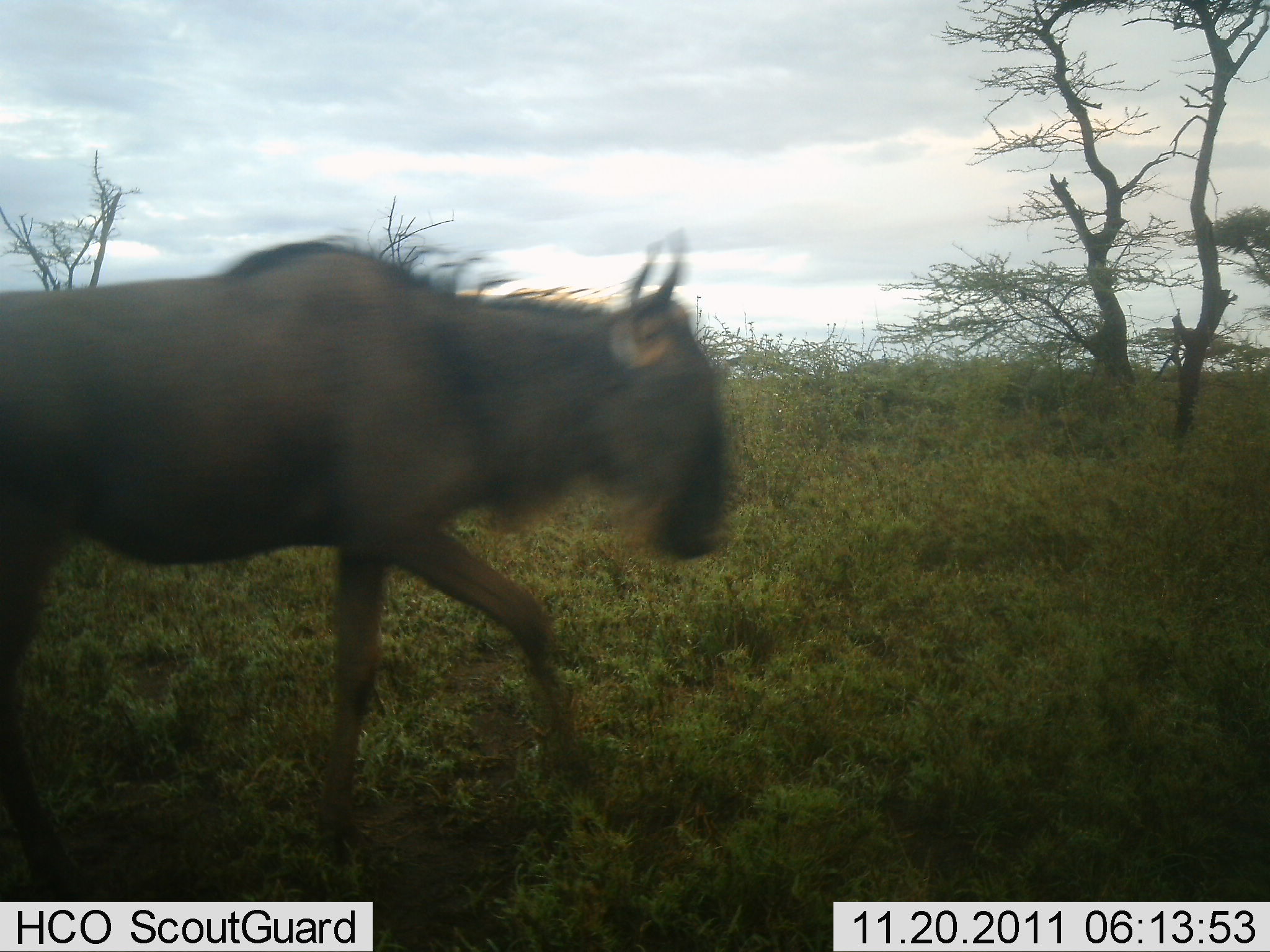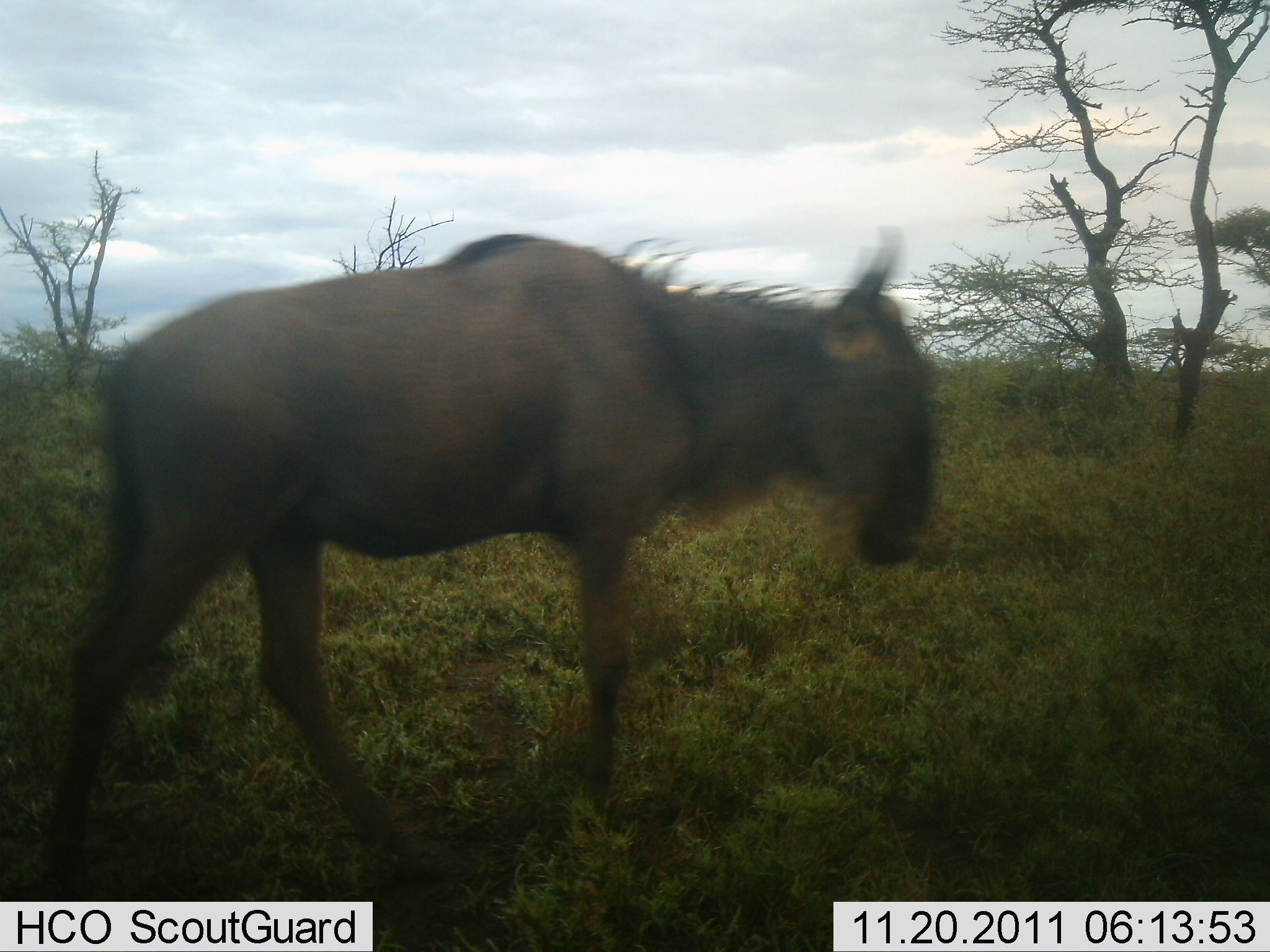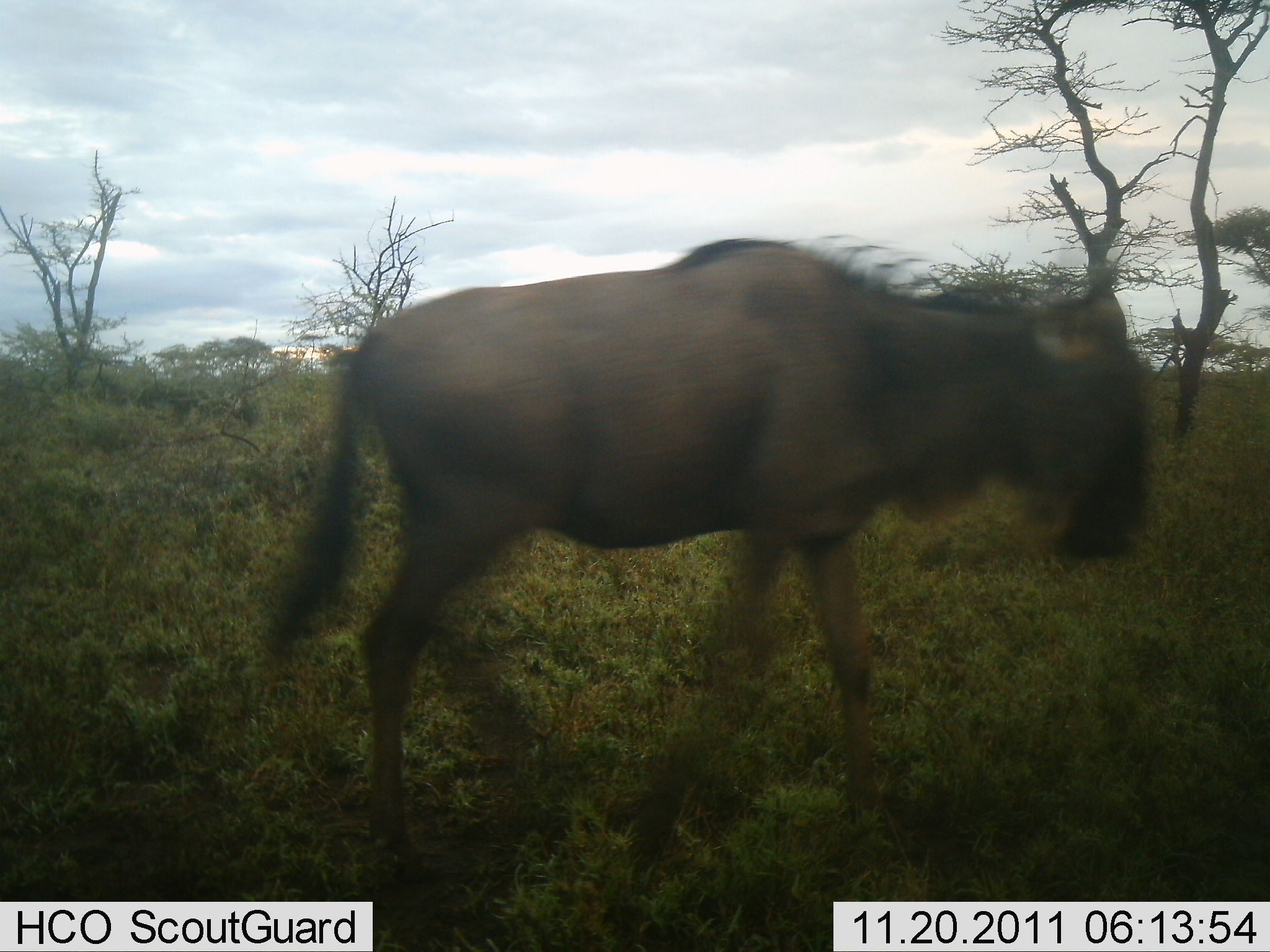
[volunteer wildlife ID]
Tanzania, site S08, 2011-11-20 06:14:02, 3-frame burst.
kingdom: Animalia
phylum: Chordata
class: Mammalia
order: Artiodactyla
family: Bovidae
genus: Connochaetes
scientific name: Connochaetes taurinus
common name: blue wildebeest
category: wildebeest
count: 1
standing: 0%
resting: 0%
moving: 100%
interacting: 0%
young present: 0%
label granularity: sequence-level